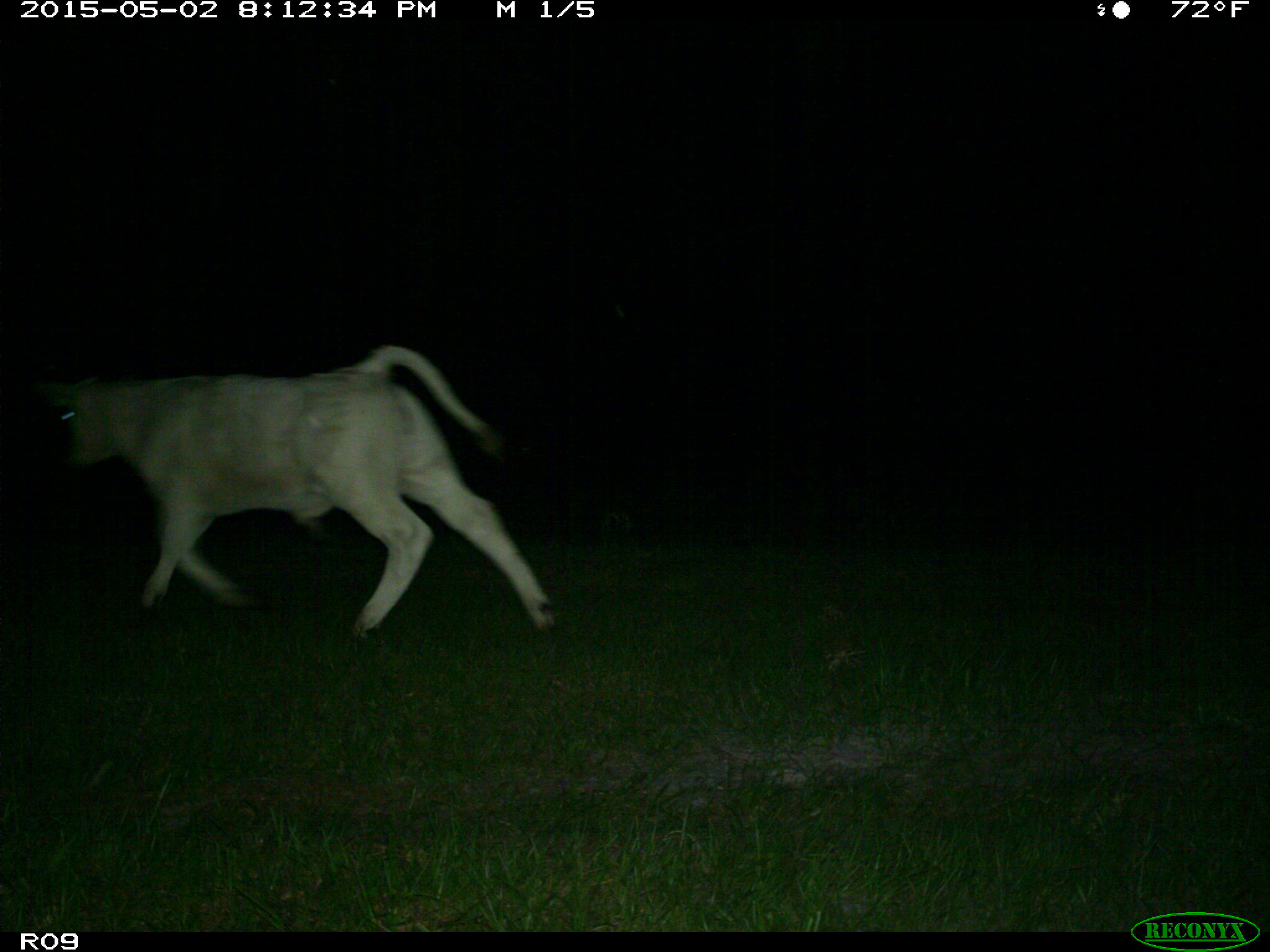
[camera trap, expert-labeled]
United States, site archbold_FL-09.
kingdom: Animalia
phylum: Chordata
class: Mammalia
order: Artiodactyla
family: Bovidae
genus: Bos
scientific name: Bos taurus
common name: domestic cow